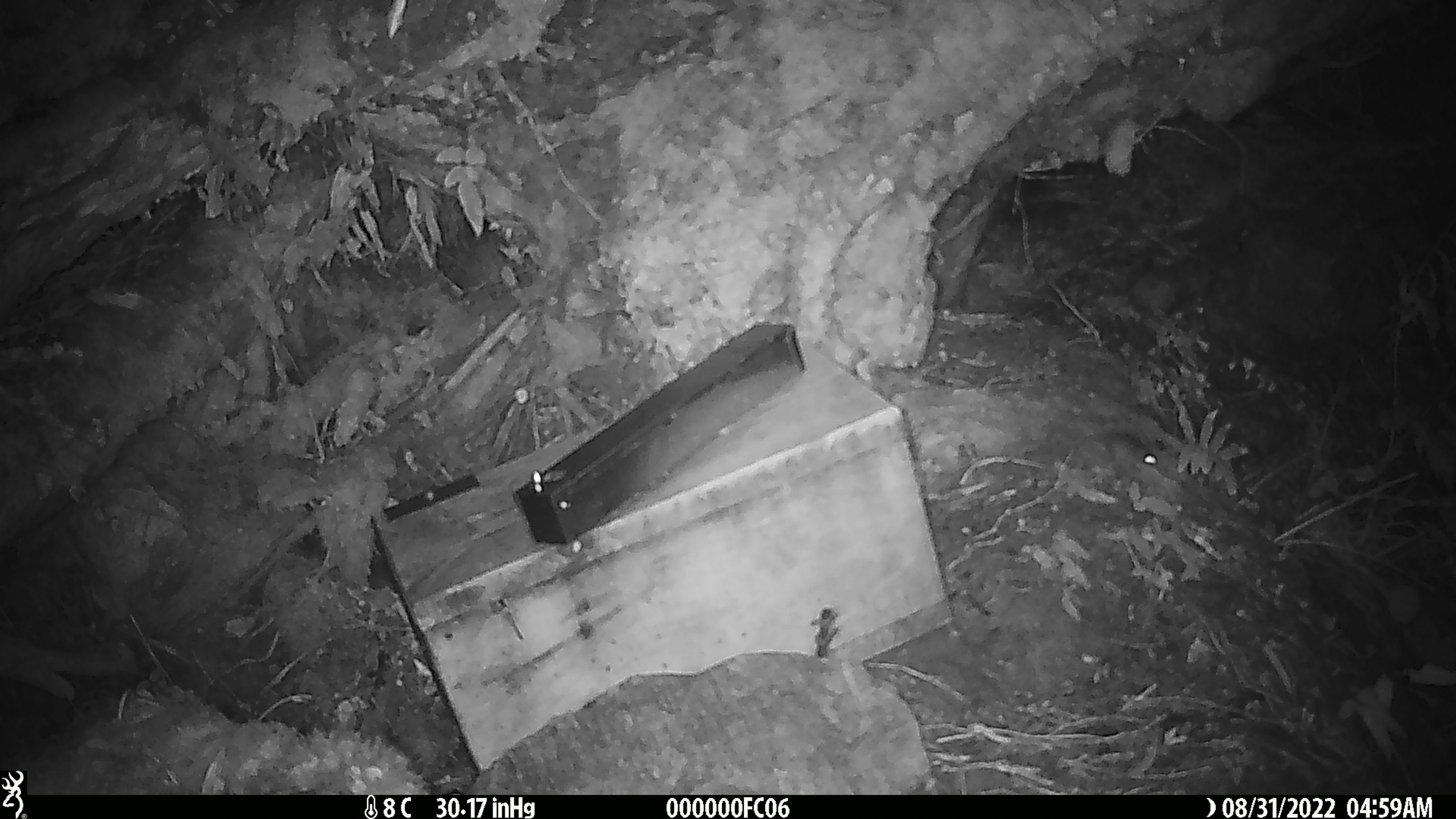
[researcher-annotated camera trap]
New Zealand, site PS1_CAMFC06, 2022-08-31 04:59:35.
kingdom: Animalia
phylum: Chordata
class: Mammalia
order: Rodentia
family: Muridae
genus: Mus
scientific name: Mus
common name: mouse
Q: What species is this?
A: Mouse (Mus).